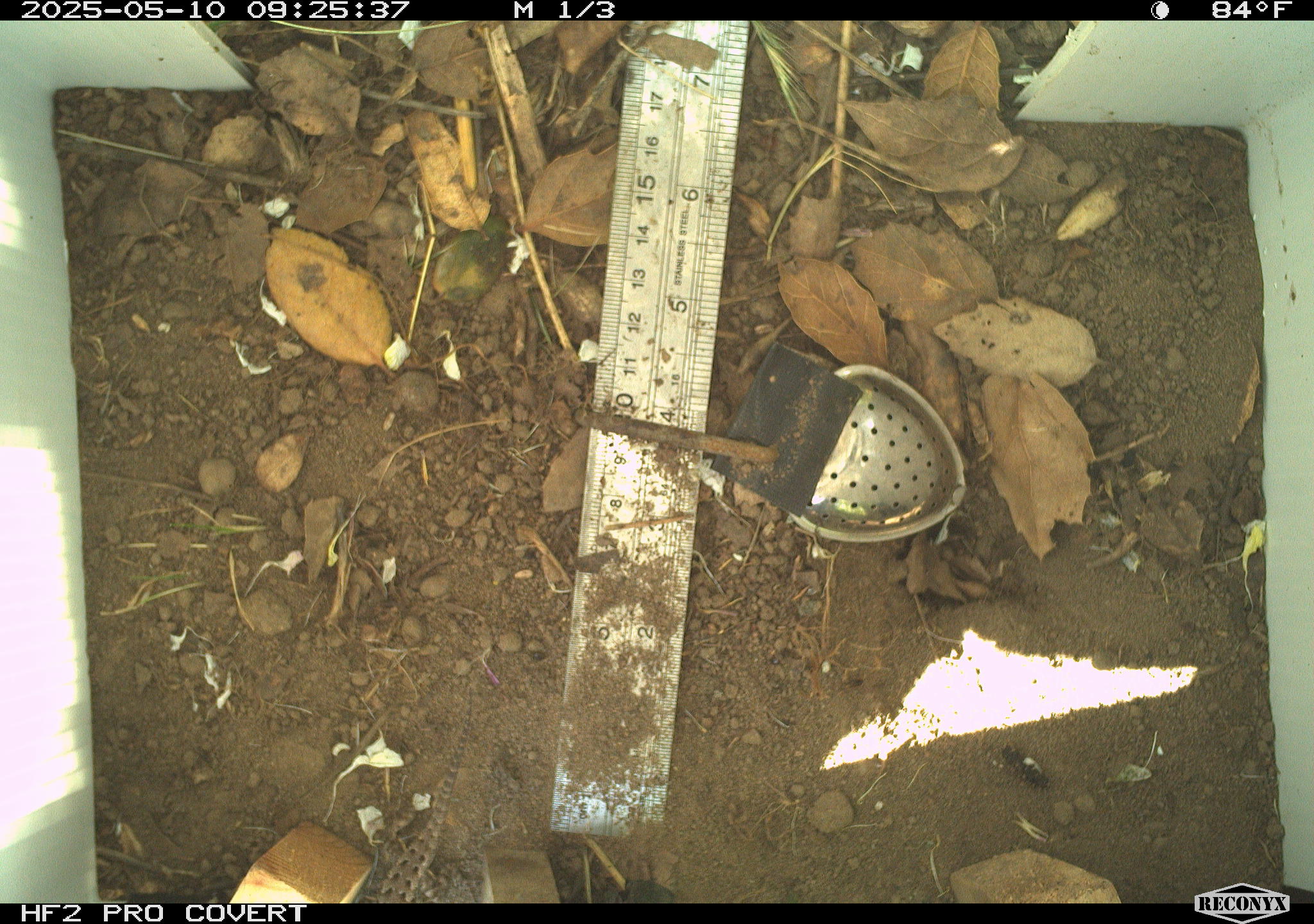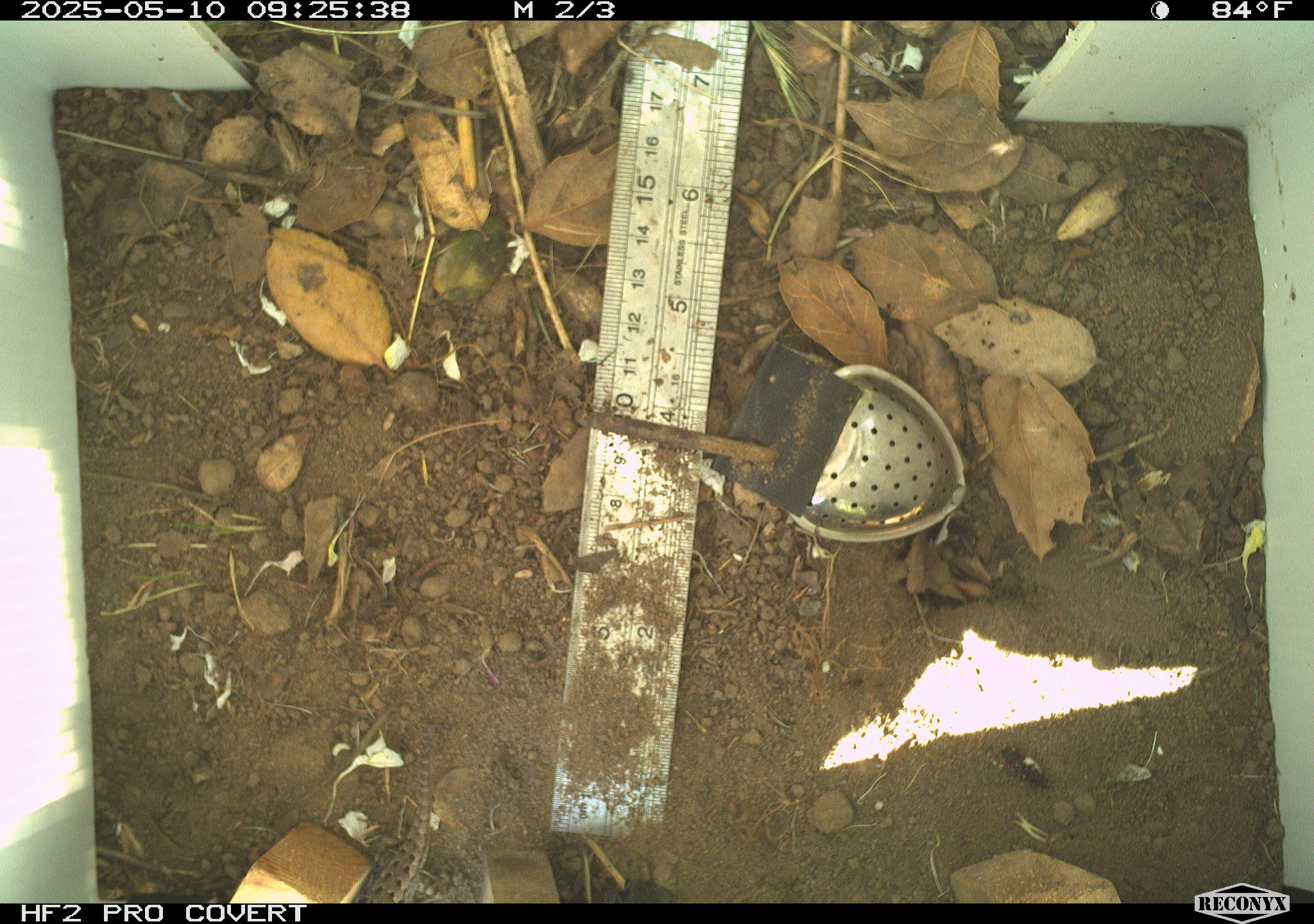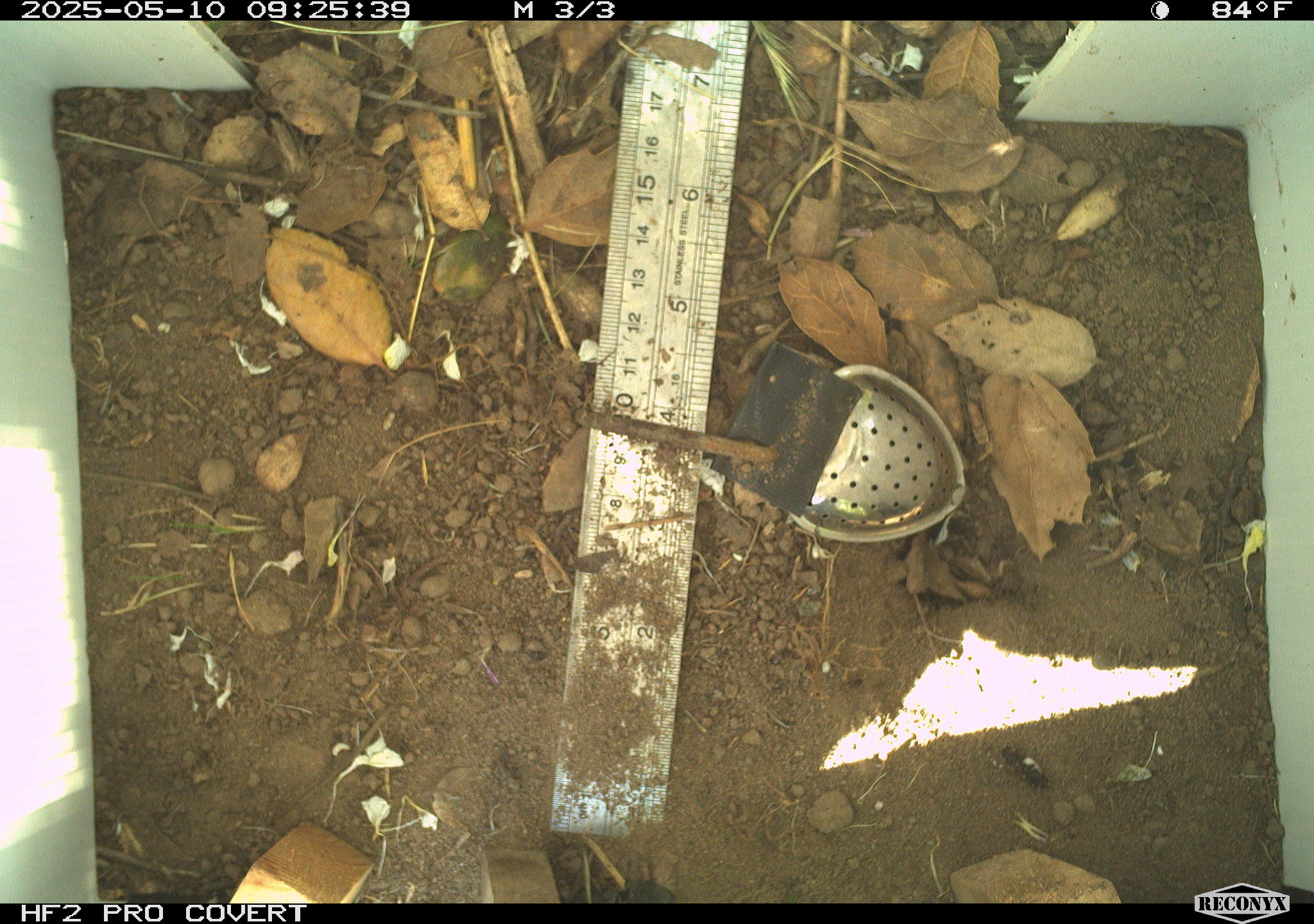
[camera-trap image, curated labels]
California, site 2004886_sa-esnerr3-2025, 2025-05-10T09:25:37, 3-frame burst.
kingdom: Animalia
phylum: Chordata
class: Reptilia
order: Squamata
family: Phrynosomatidae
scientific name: Phrynosomatidae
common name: north american spiny lizards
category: sceloporus/uta species